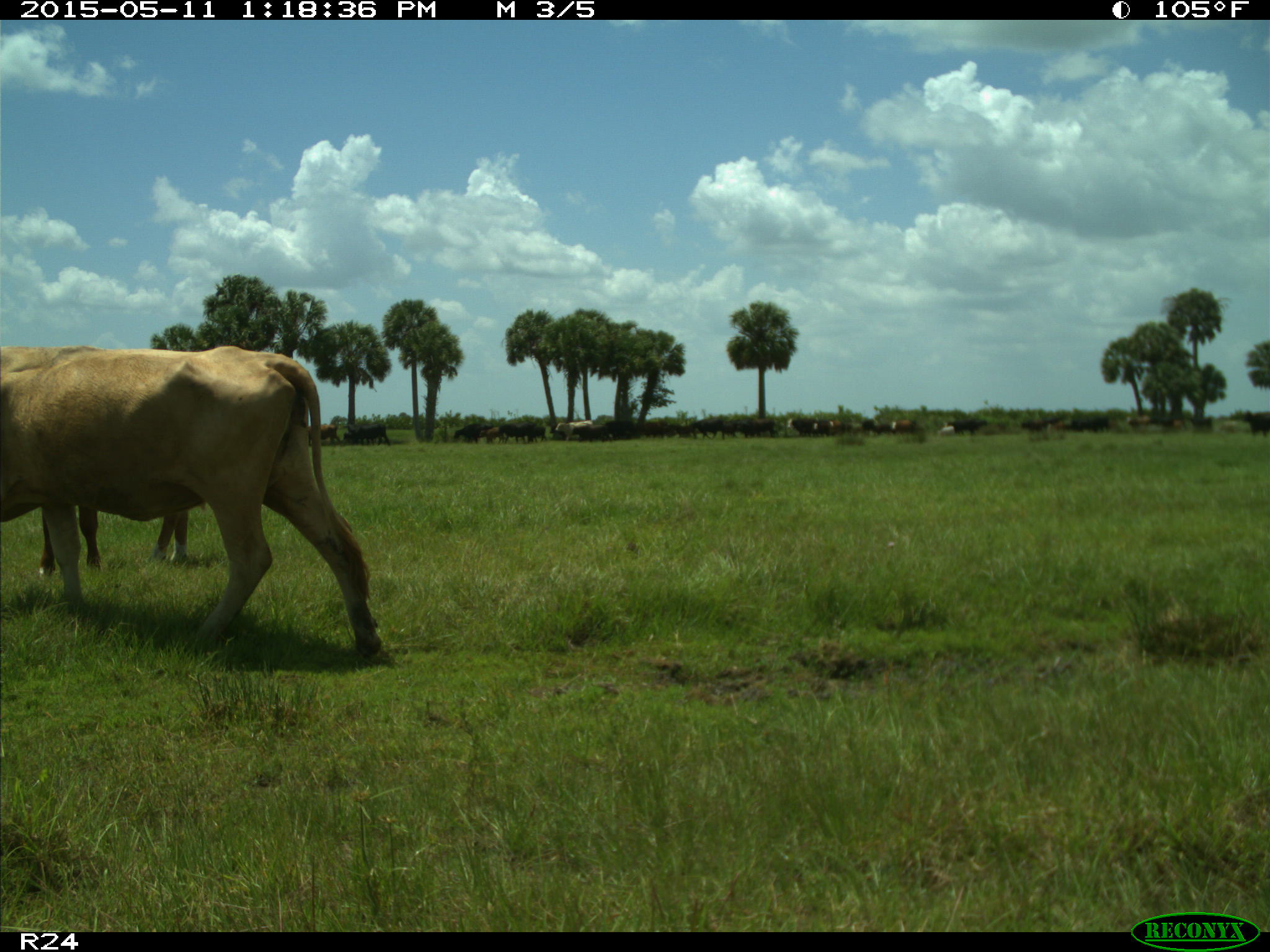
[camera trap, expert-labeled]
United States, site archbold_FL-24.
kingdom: Animalia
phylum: Chordata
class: Mammalia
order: Artiodactyla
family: Bovidae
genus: Bos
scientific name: Bos taurus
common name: domestic cow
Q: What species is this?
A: Bos taurus (domestic cow).